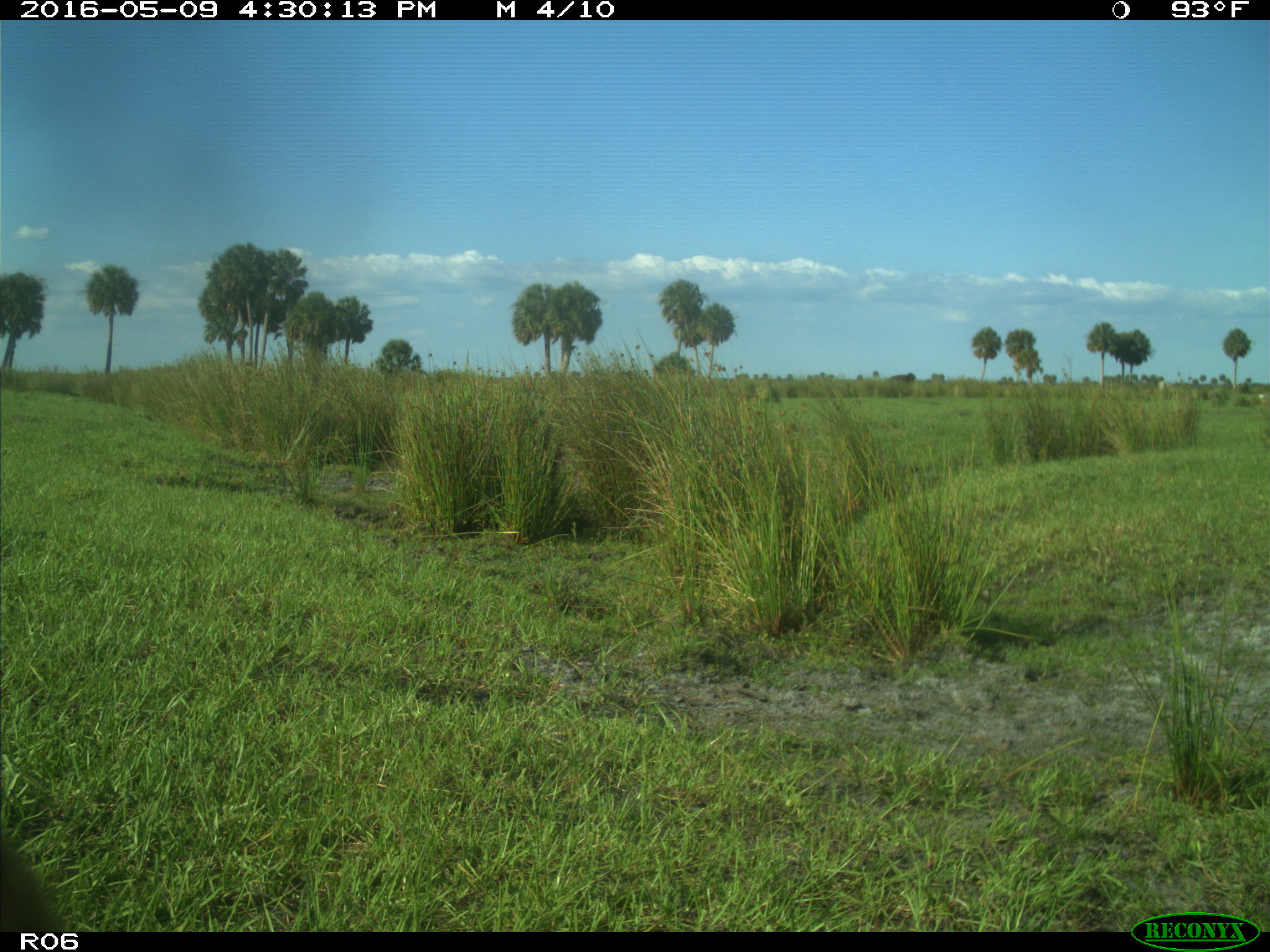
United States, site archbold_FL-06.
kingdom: Animalia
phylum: Chordata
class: Mammalia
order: Artiodactyla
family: Bovidae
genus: Bos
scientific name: Bos taurus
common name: domestic cow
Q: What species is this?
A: Bos taurus (domestic cow).